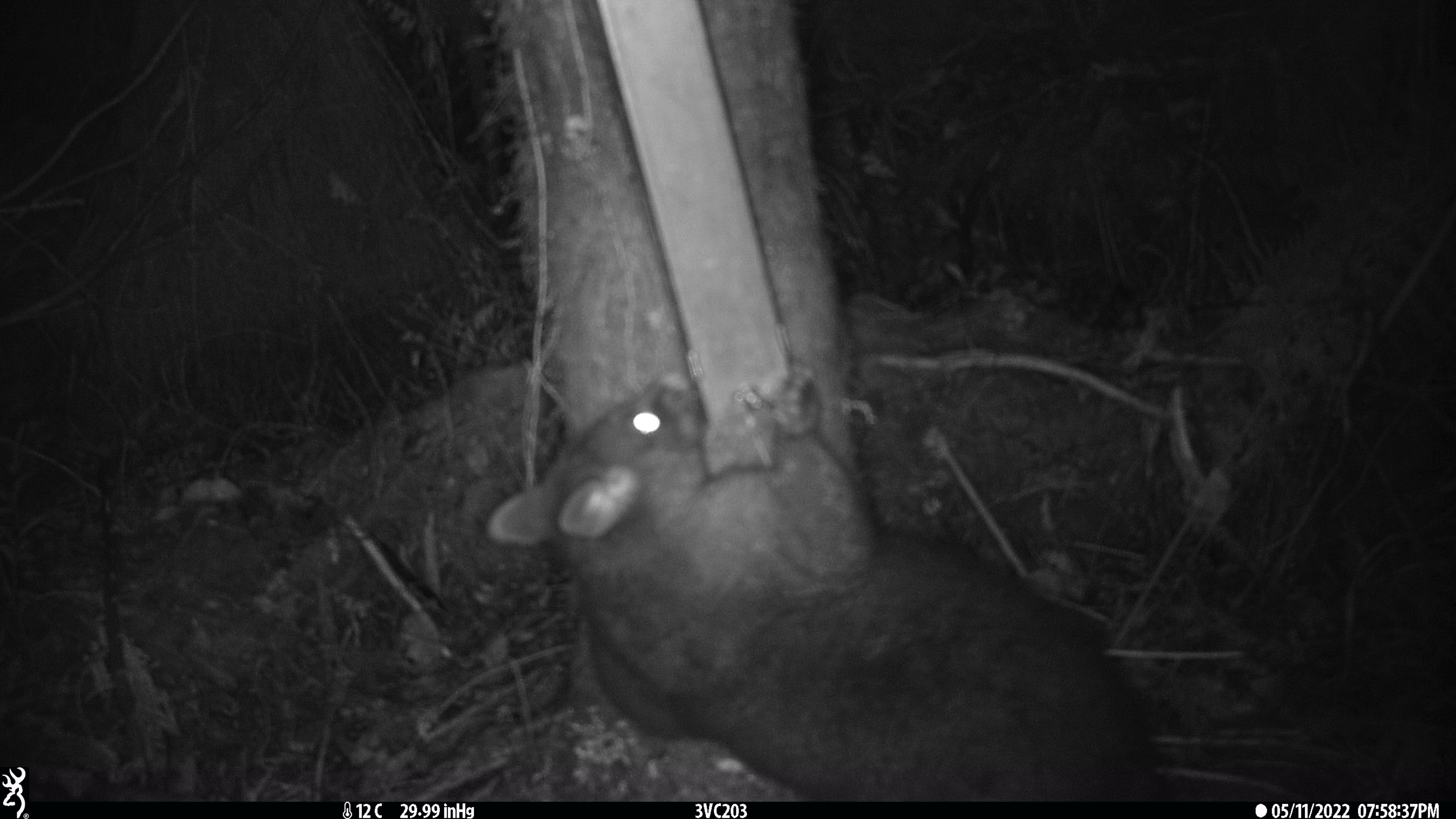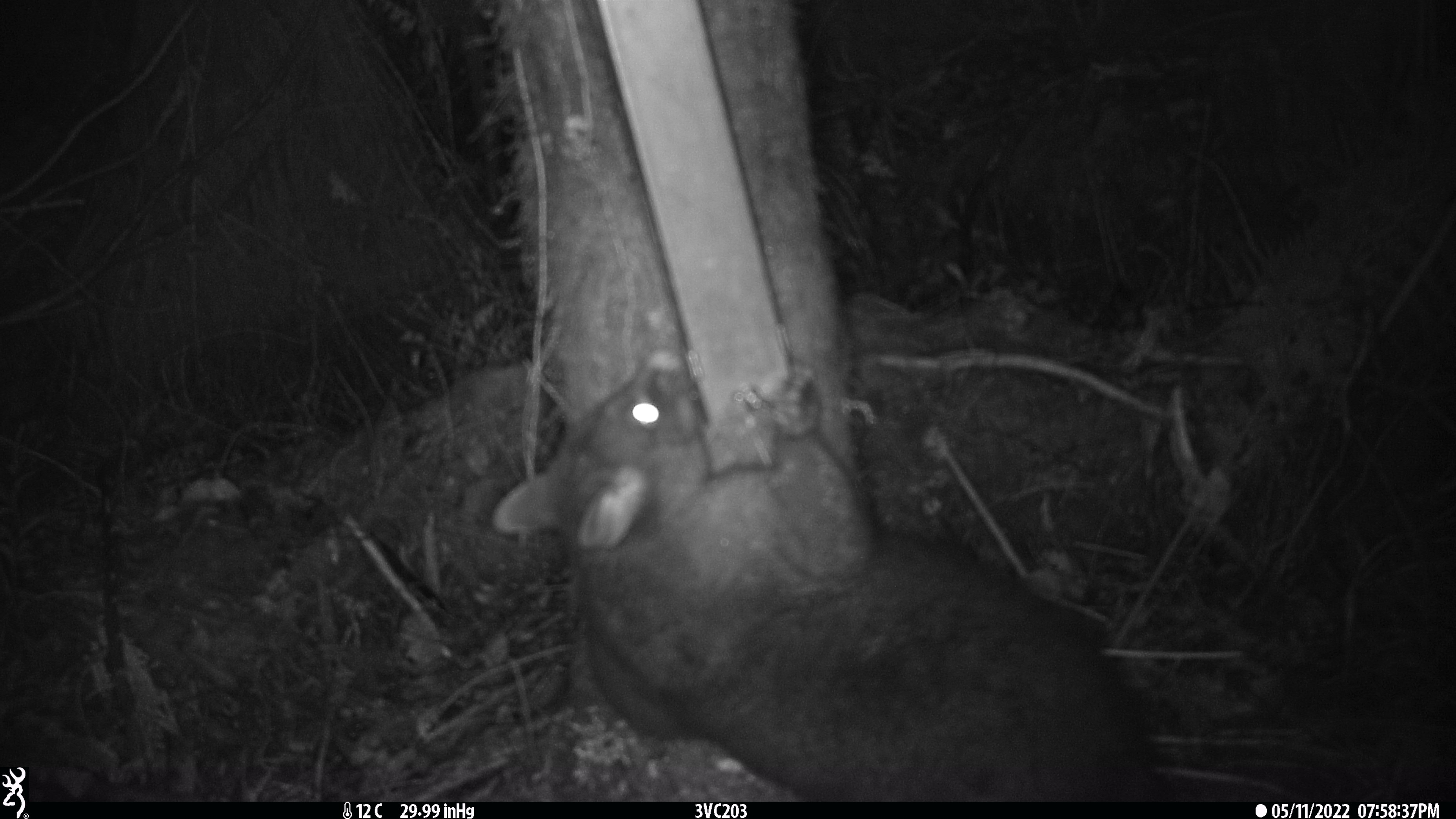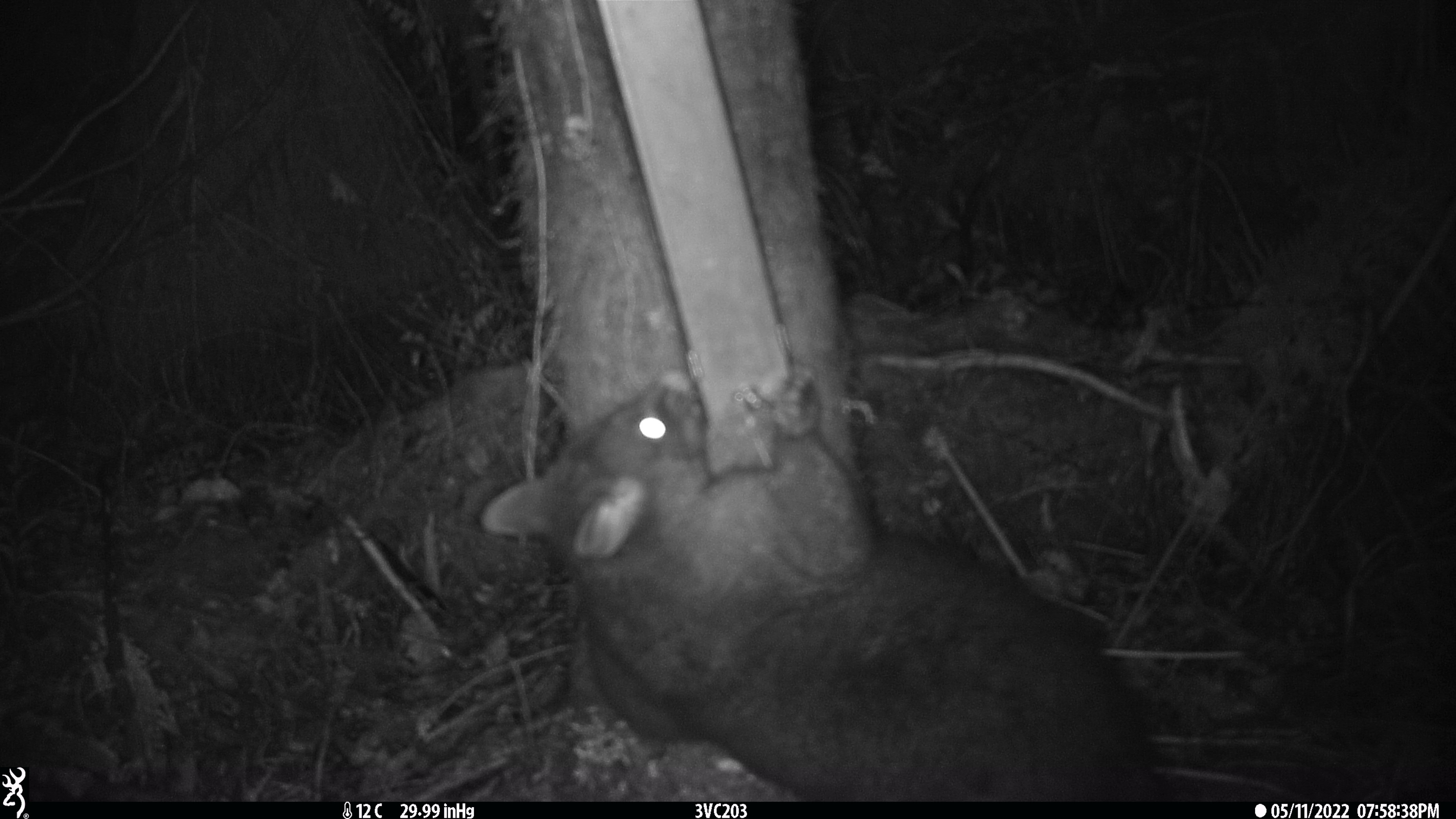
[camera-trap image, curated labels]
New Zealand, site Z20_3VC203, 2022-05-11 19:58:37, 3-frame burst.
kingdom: Animalia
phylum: Chordata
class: Mammalia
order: Diprotodontia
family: Phalangeridae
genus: Trichosurus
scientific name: Trichosurus vulpecula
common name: common brushtail possum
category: possum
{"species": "possum (common brushtail possum) (Trichosurus vulpecula)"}